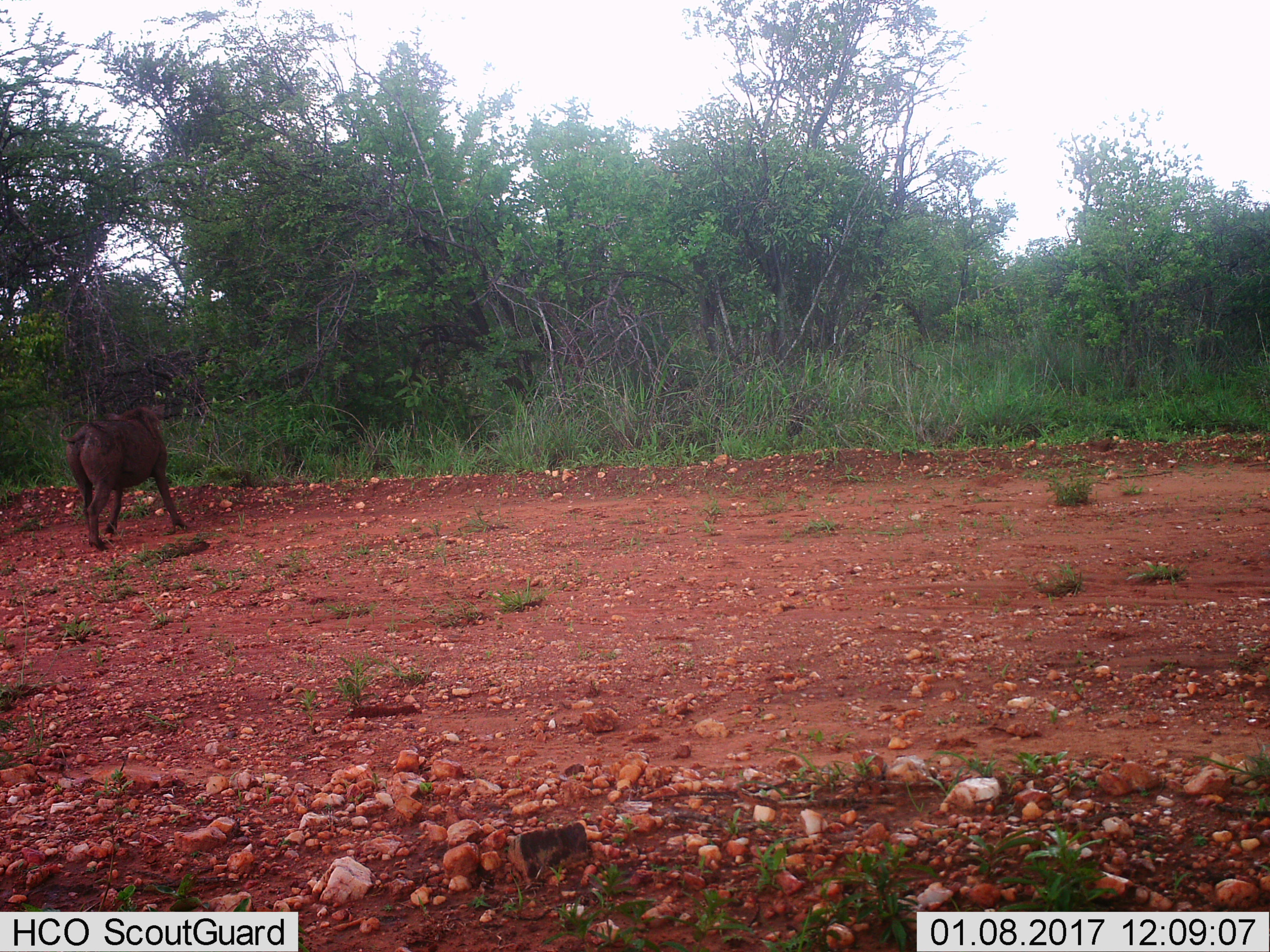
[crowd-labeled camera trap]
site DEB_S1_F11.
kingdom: Animalia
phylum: Chordata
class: Mammalia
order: Artiodactyla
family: Suidae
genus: Phacochoerus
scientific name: Phacochoerus africanus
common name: warthog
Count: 1.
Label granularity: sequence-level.